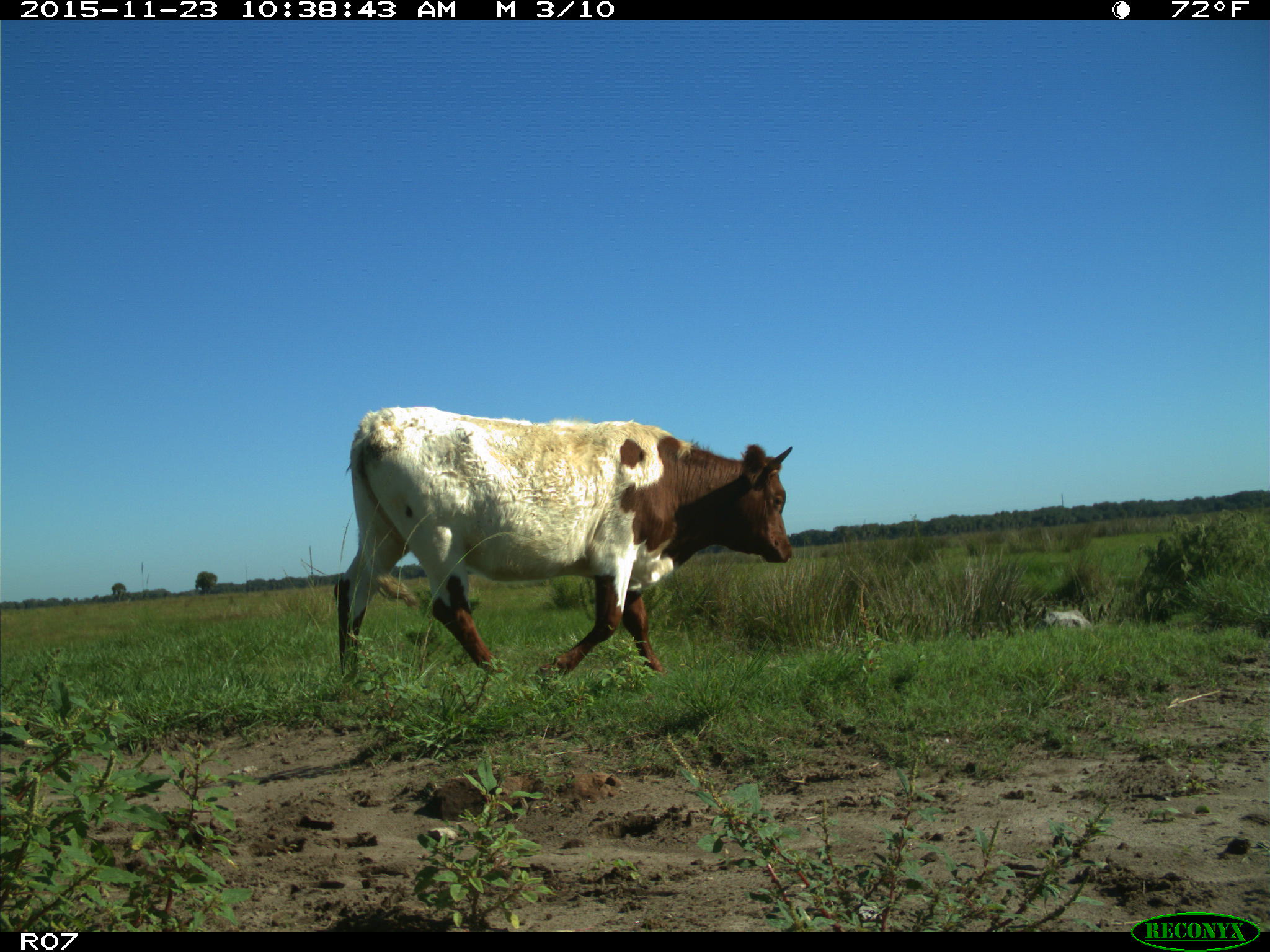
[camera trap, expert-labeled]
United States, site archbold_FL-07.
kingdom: Animalia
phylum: Chordata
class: Mammalia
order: Artiodactyla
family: Bovidae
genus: Bos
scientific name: Bos taurus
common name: domestic cow